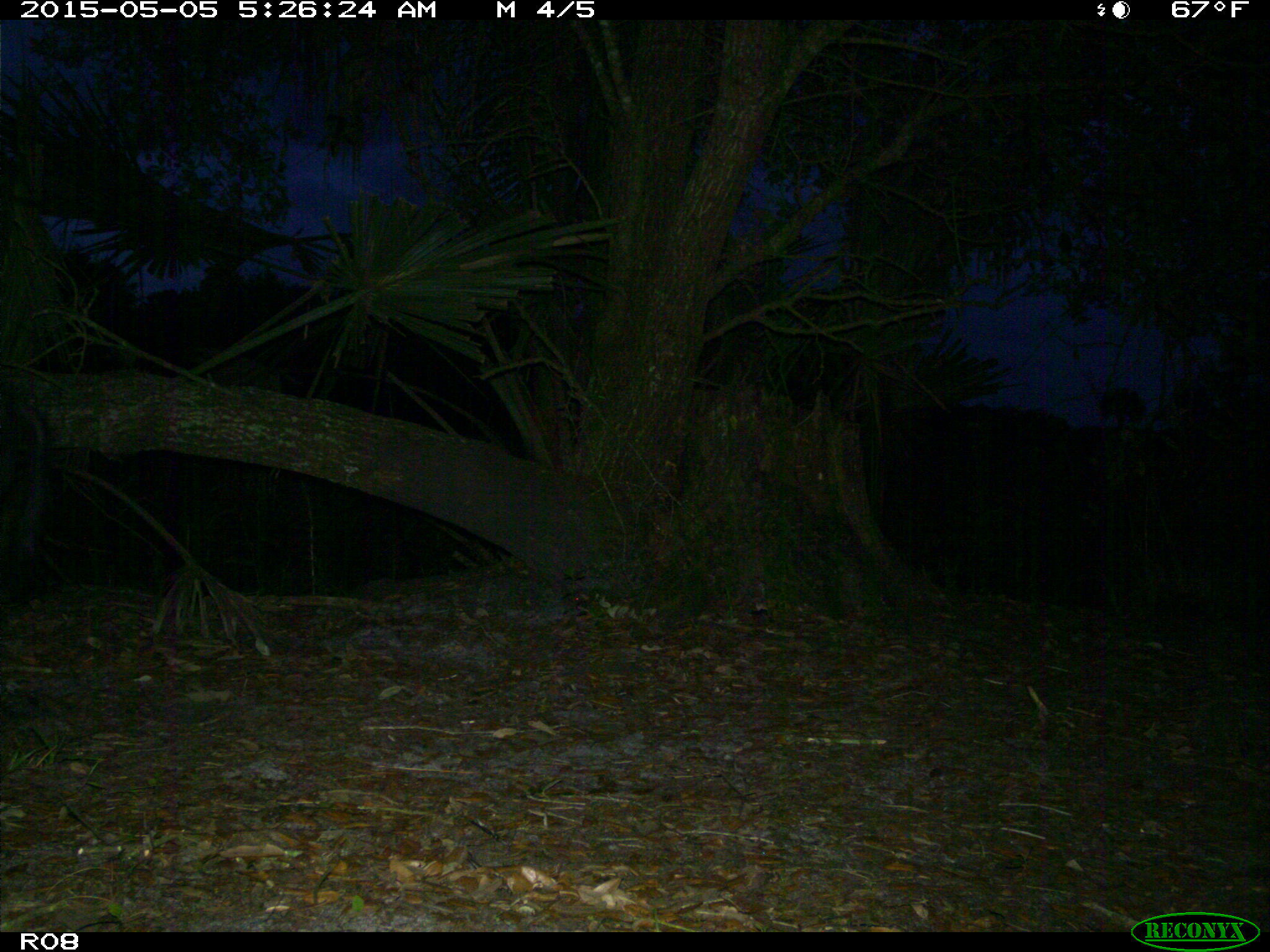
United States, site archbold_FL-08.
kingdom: Animalia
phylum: Chordata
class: Mammalia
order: Artiodactyla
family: Suidae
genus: Sus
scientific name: Sus scrofa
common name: wild boar